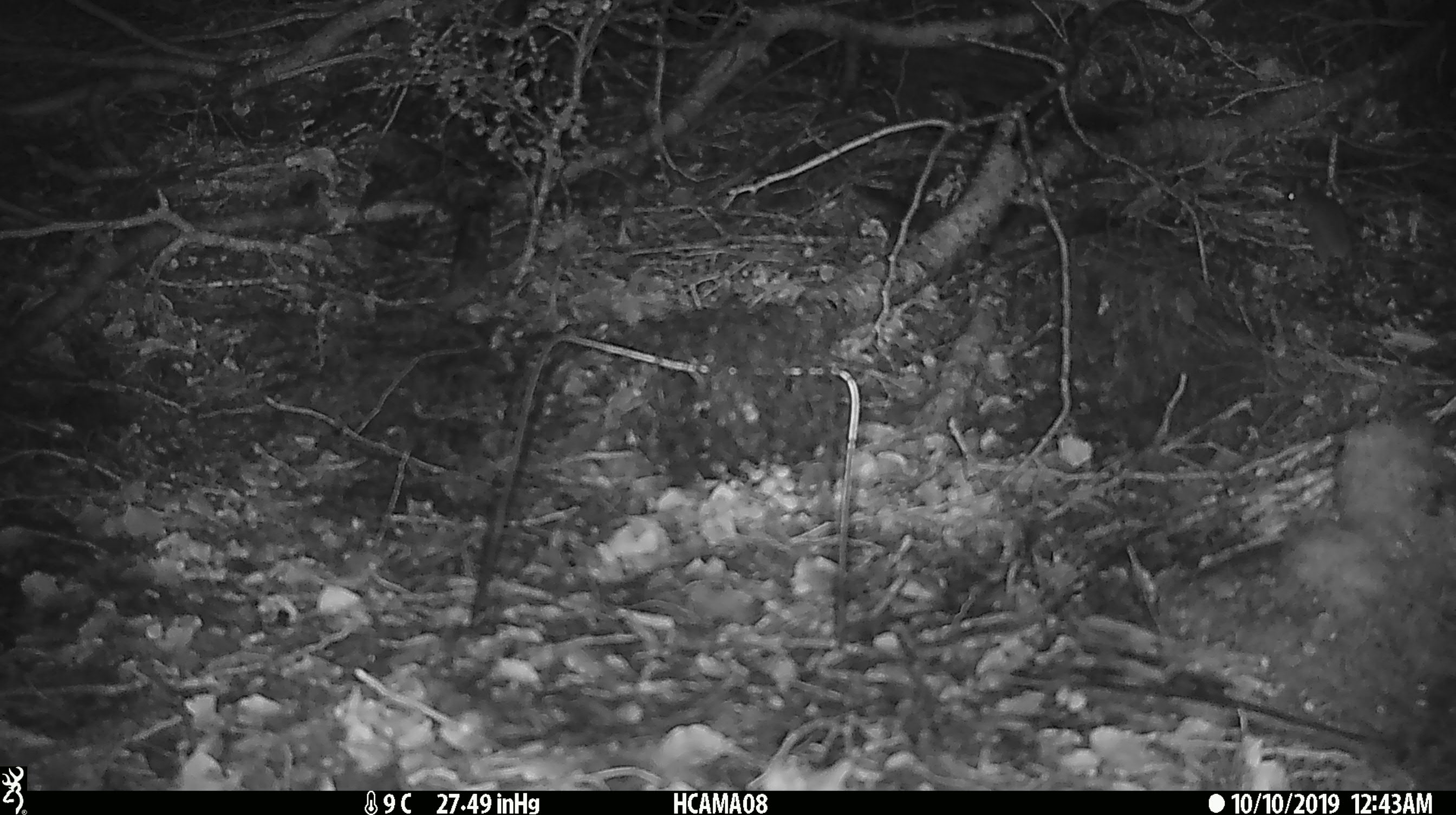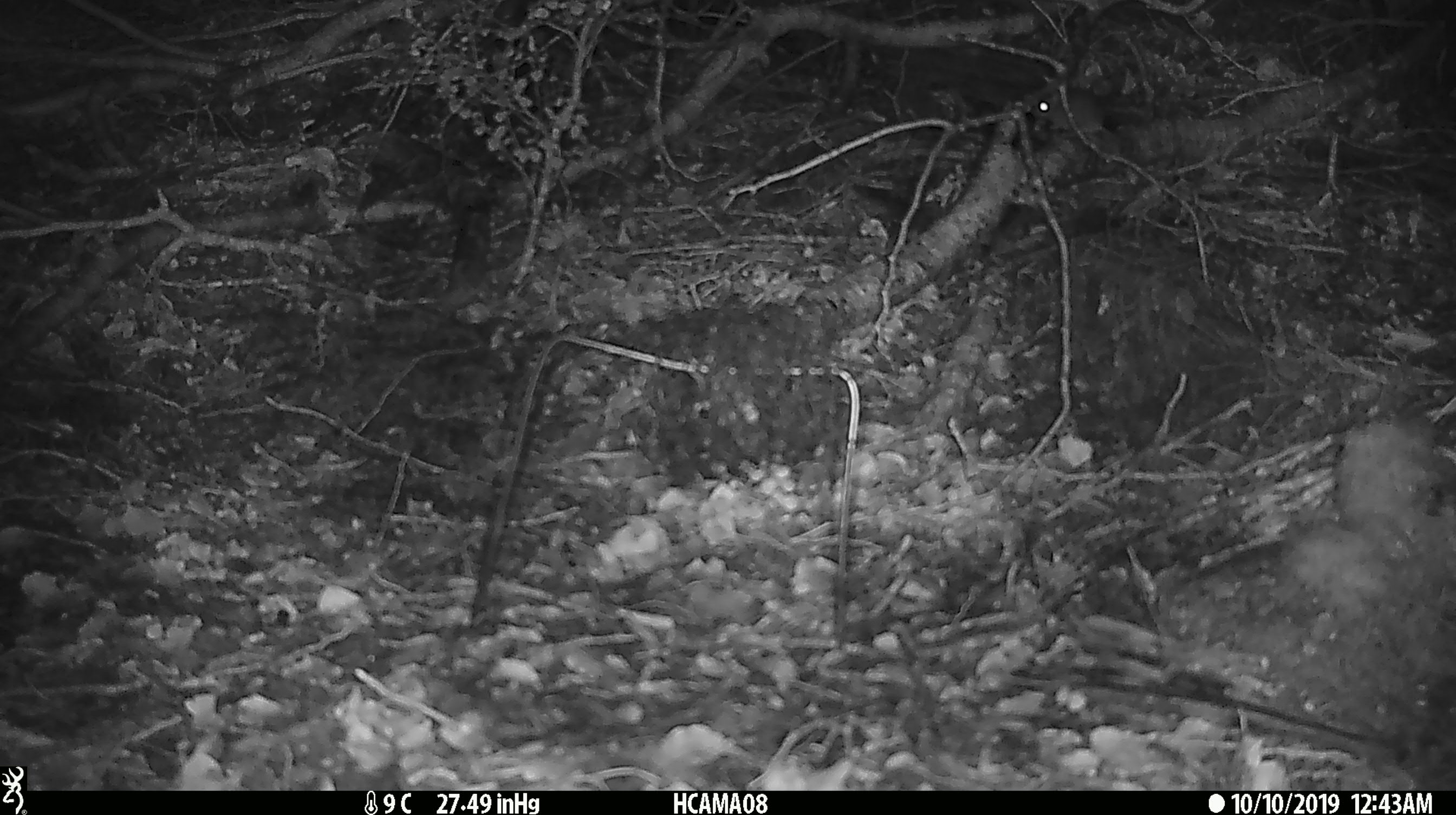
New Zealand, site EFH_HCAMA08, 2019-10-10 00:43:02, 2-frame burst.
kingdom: Animalia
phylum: Chordata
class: Mammalia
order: Rodentia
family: Muridae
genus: Mus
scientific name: Mus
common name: mouse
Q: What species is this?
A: Mouse (Mus).